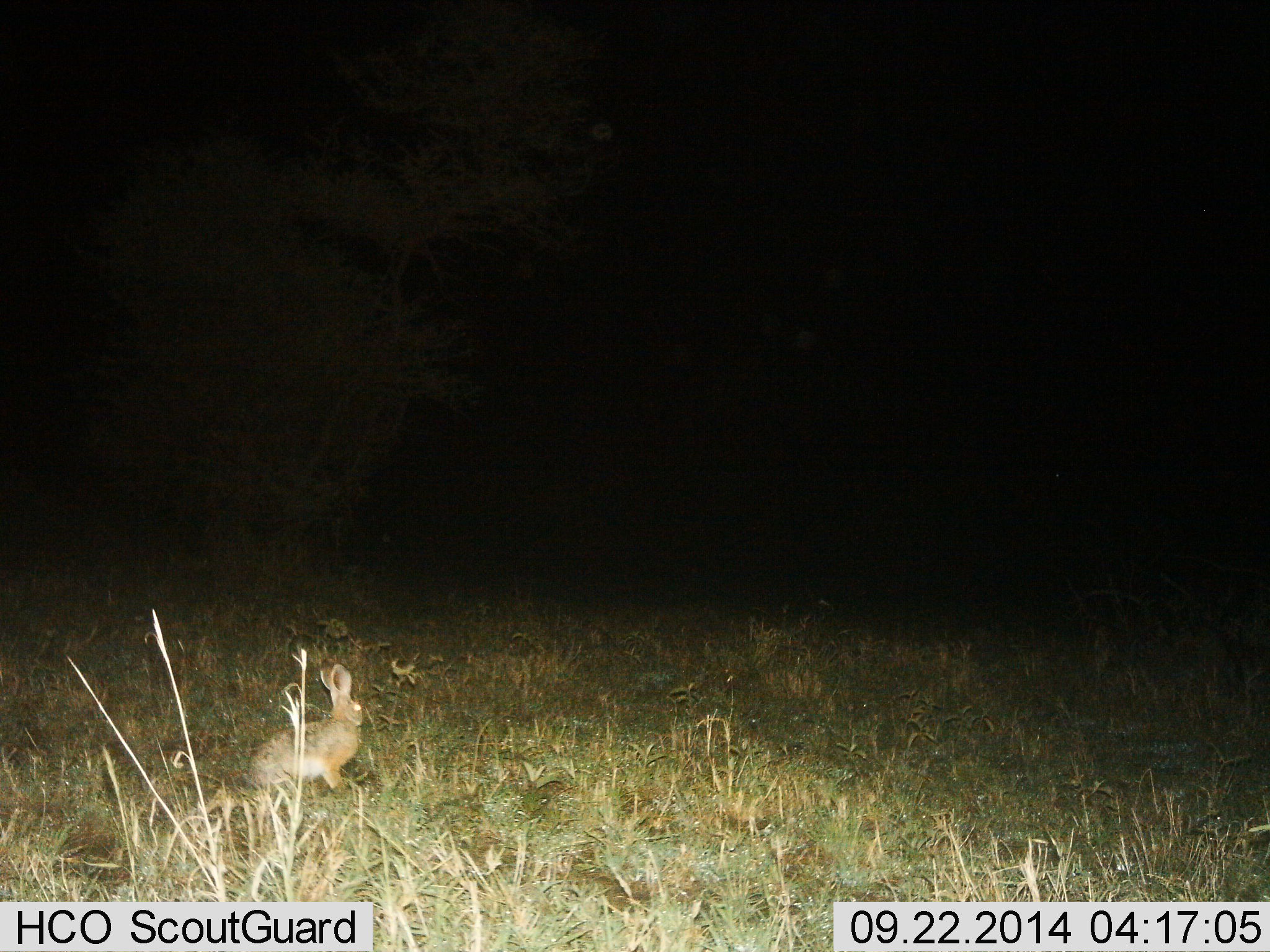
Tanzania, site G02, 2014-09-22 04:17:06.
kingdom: Animalia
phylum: Chordata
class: Mammalia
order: Lagomorpha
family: Leporidae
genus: Lepus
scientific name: Lepus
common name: hare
Hare (Lepus), count 1. Behavior (volunteer vote fractions): standing 78%, resting 22%, moving 0%, interacting 0%. Young present (vote fraction): 0%. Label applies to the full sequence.